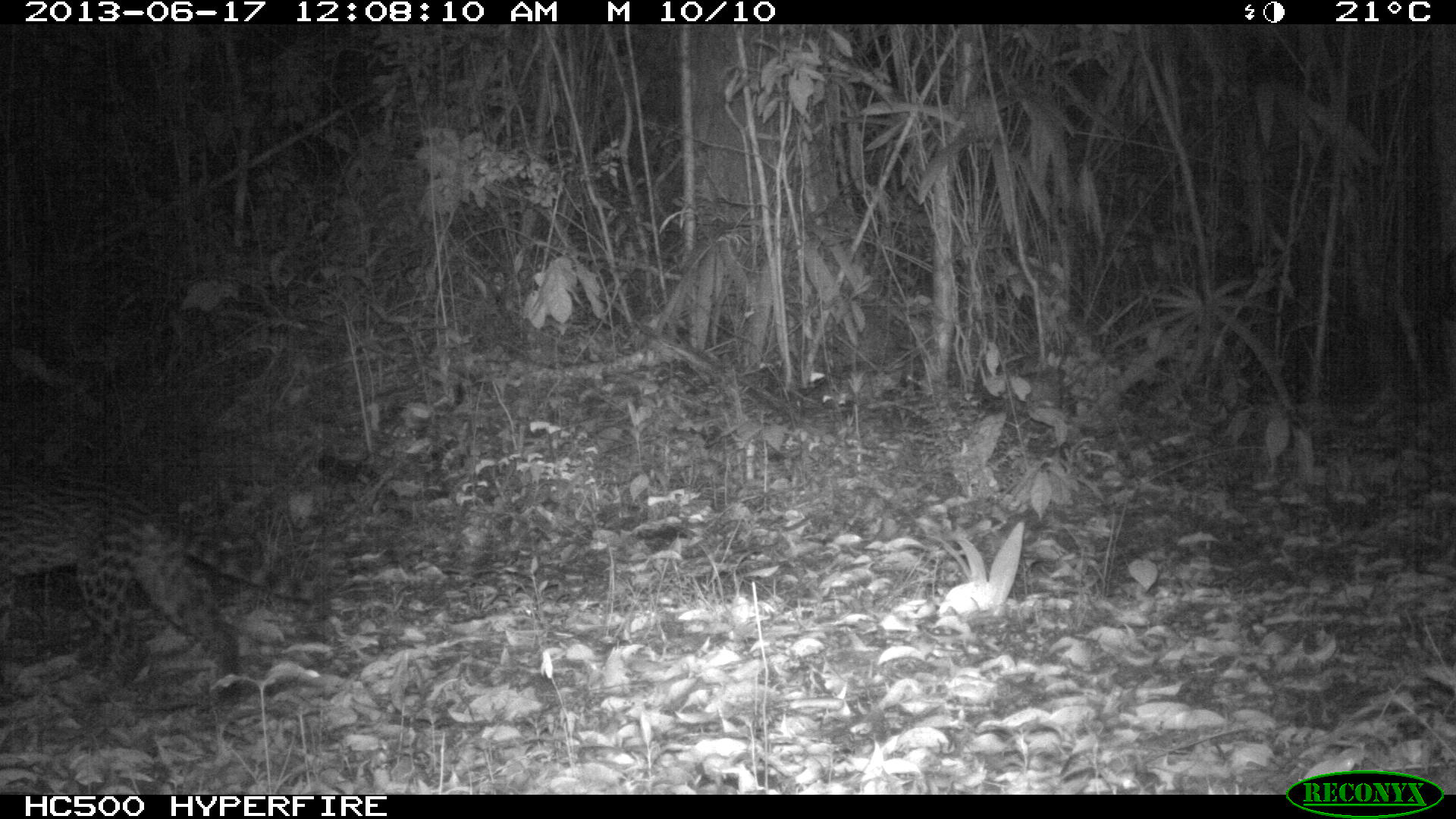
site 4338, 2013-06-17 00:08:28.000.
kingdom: Animalia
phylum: Chordata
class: Mammalia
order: Carnivora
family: Felidae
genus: Leopardus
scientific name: Leopardus pardalis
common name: ocelot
Leopardus pardalis (ocelot), count 1, sex female.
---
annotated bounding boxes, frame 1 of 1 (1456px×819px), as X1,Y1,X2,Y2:
leopardus pardalis: 0,467,321,681